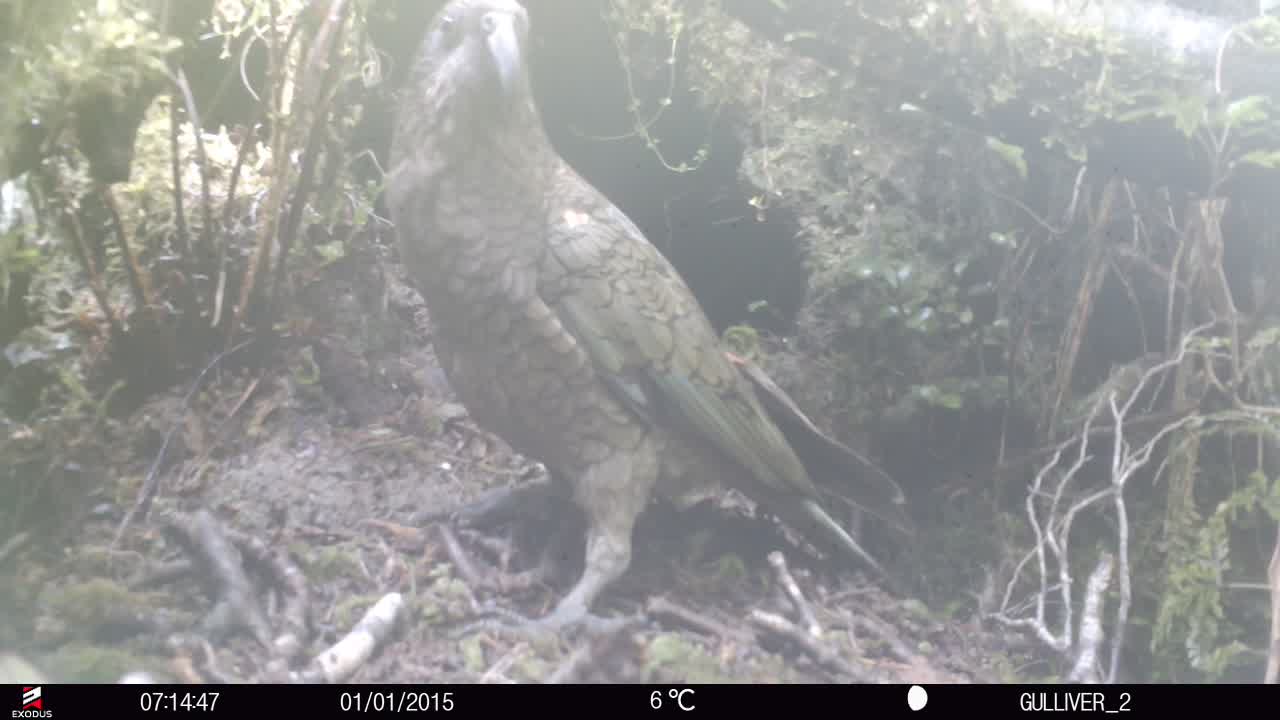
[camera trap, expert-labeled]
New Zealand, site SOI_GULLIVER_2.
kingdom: Animalia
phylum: Chordata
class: Aves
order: Psittaciformes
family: Strigopidae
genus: Nestor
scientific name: Nestor notabilis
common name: kea